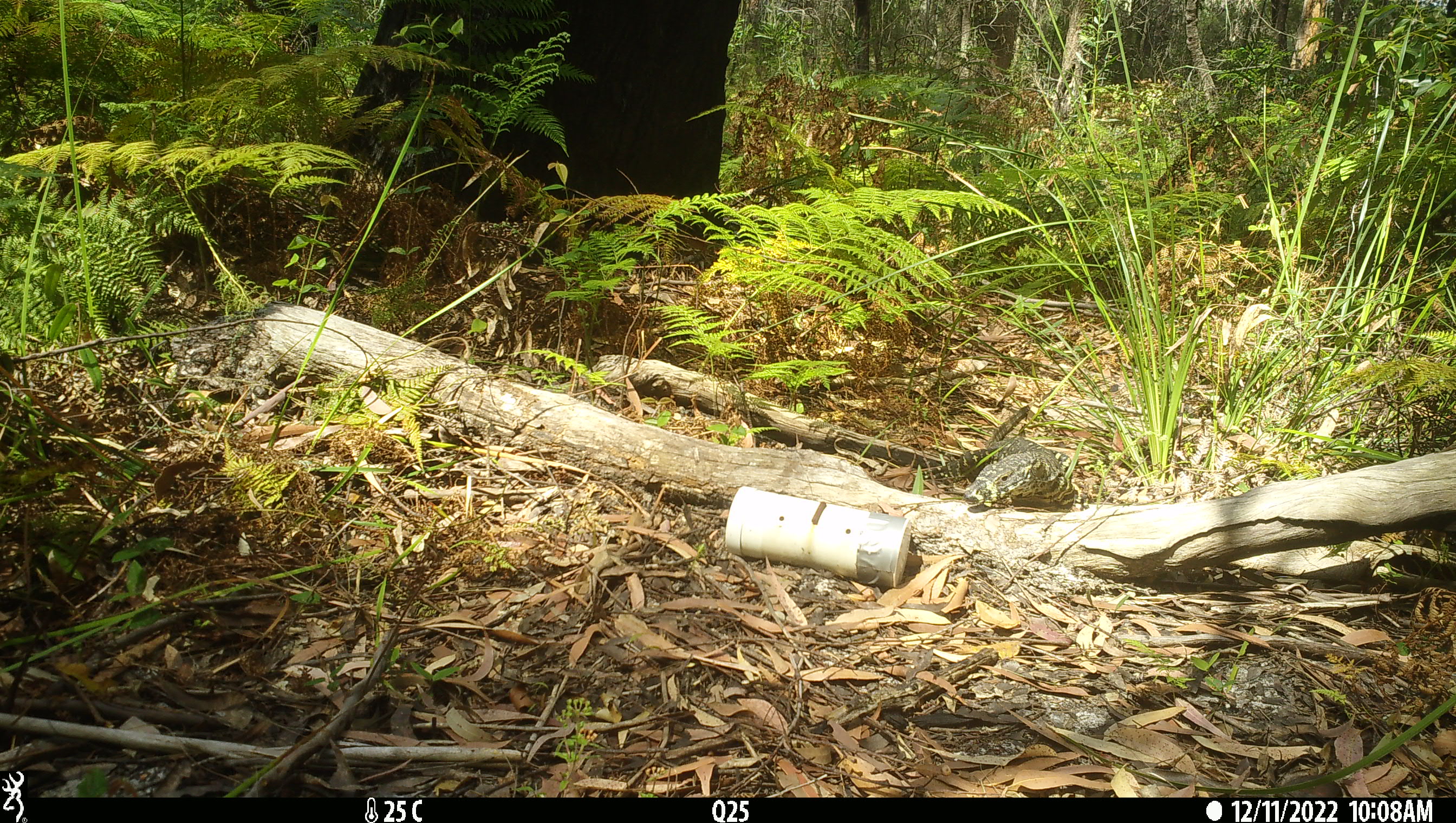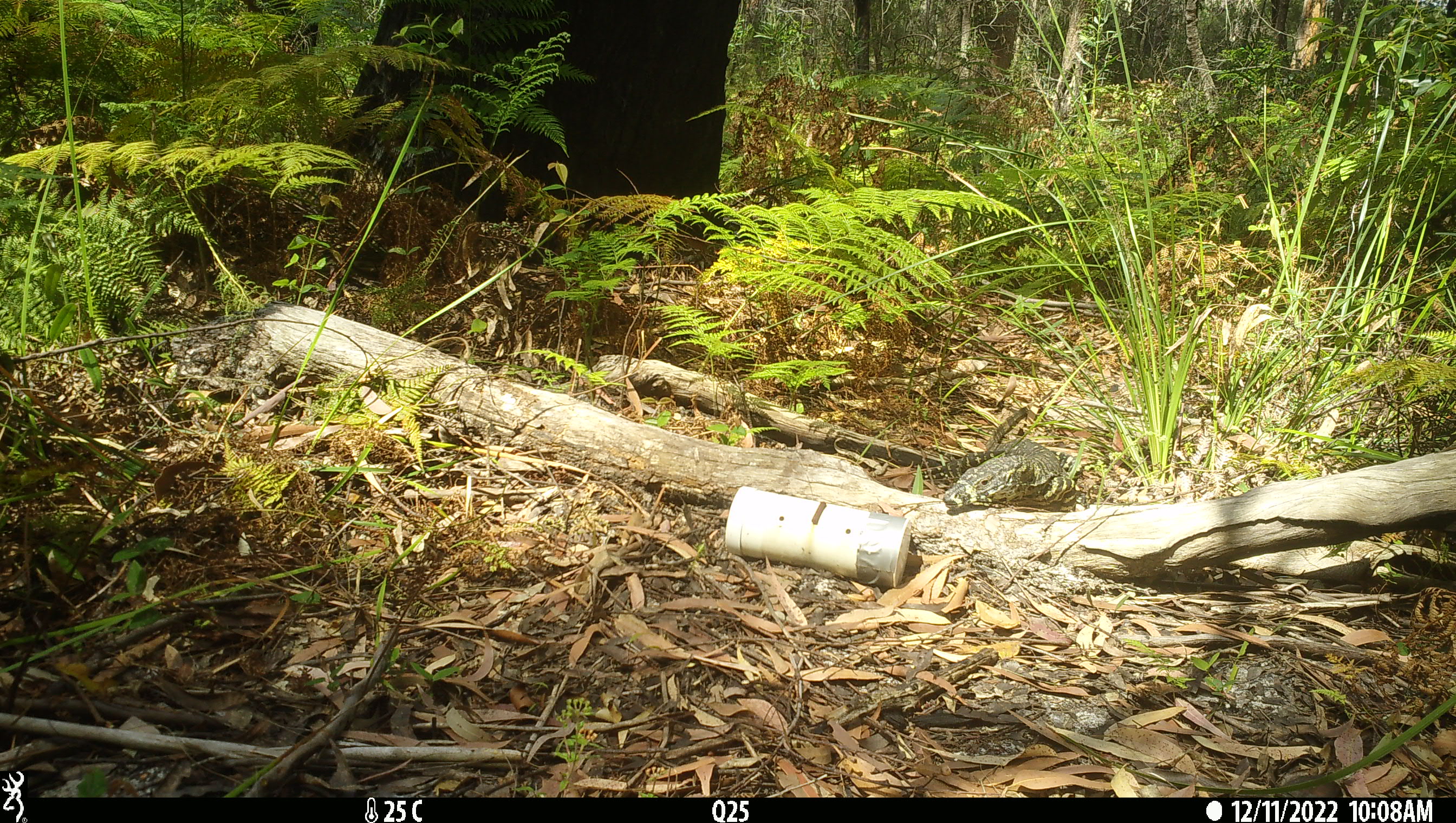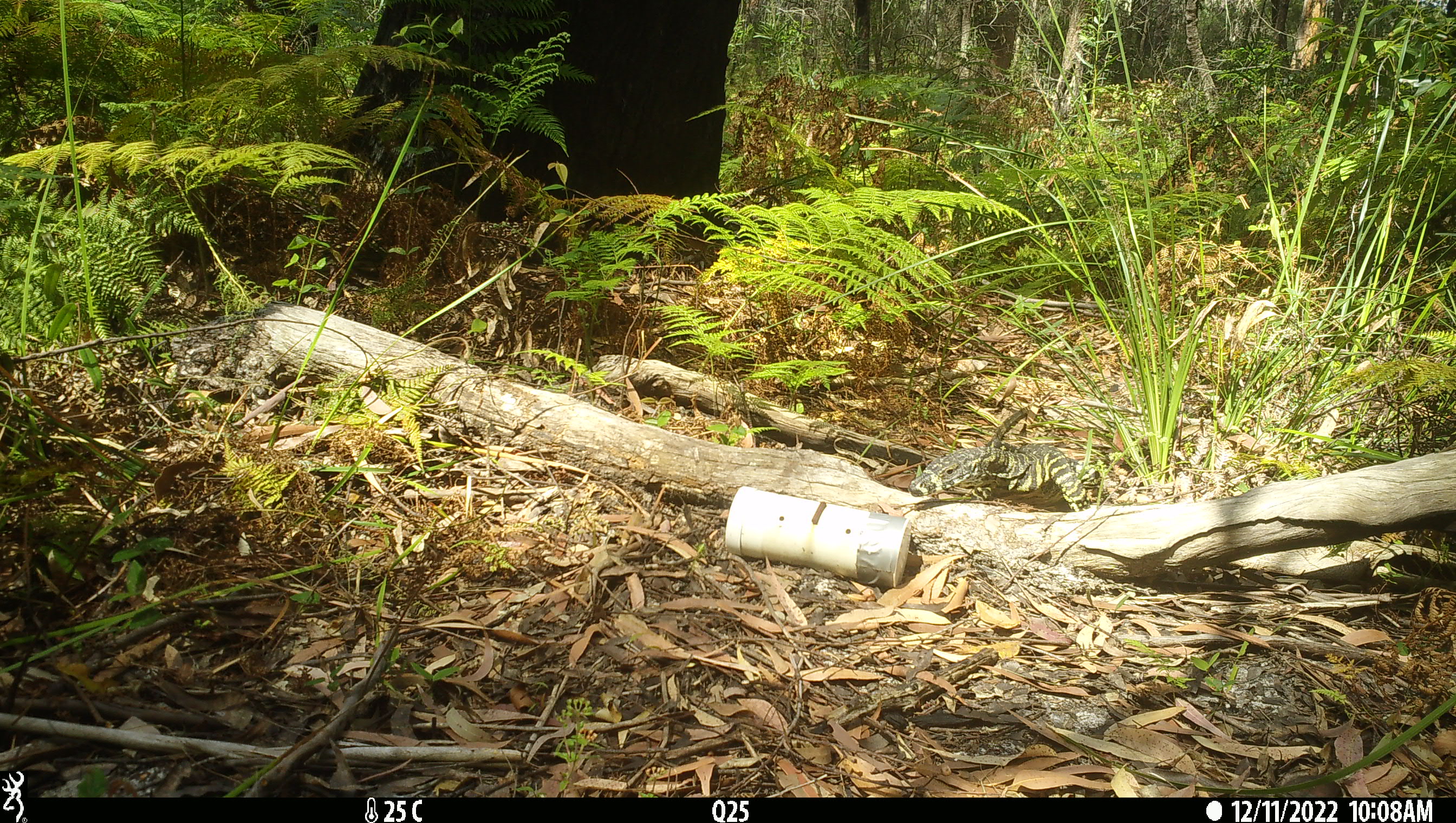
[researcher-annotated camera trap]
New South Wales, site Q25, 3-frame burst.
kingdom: Animalia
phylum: Chordata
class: Reptilia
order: Squamata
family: Varanidae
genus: Varanus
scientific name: Varanus varius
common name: lace monitor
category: goanna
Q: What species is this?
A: Goanna (lace monitor) (Varanus varius).